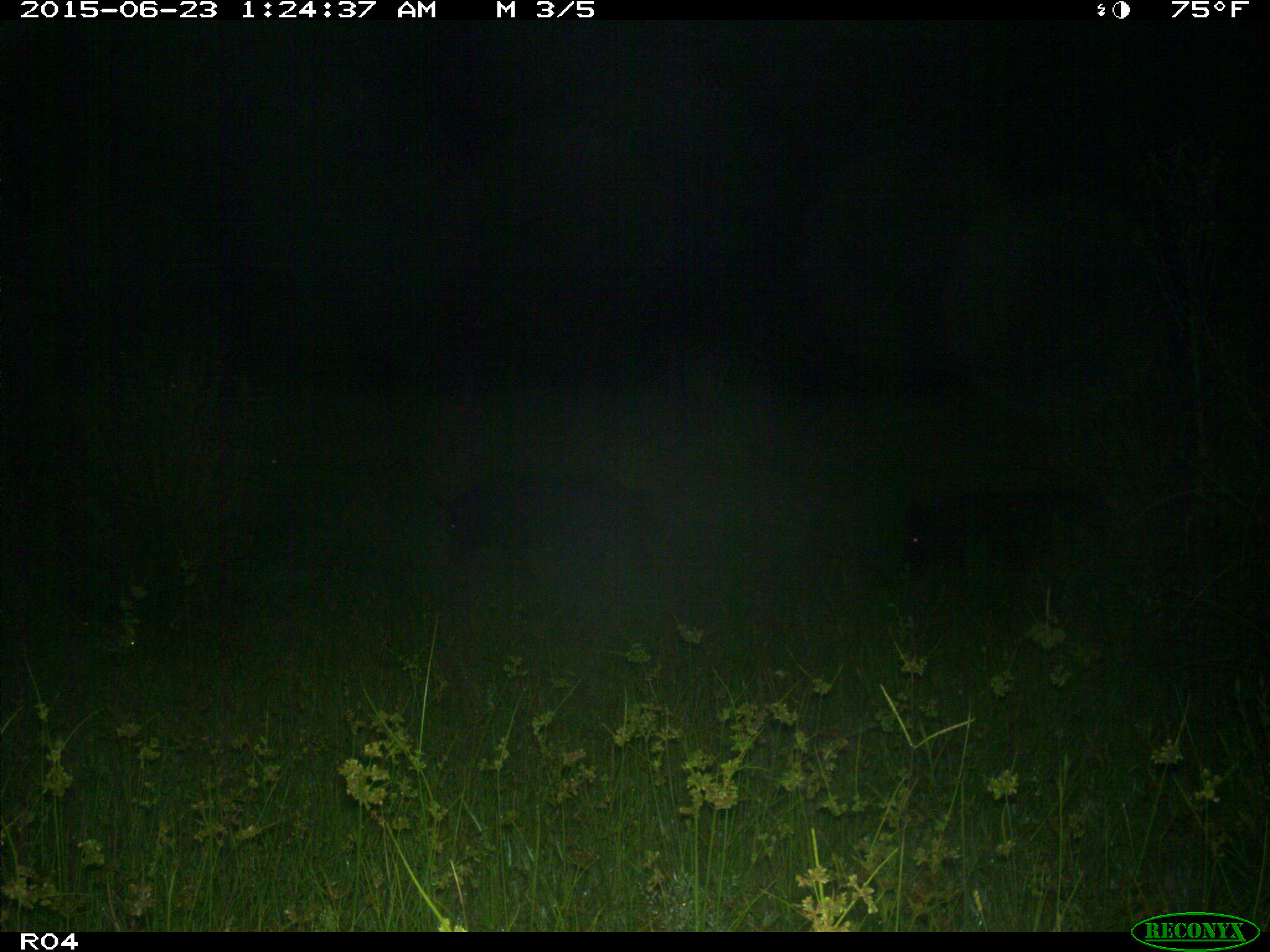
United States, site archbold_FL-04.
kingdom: Animalia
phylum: Chordata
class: Mammalia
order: Artiodactyla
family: Suidae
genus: Sus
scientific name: Sus scrofa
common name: wild boar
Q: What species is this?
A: Sus scrofa (wild boar).